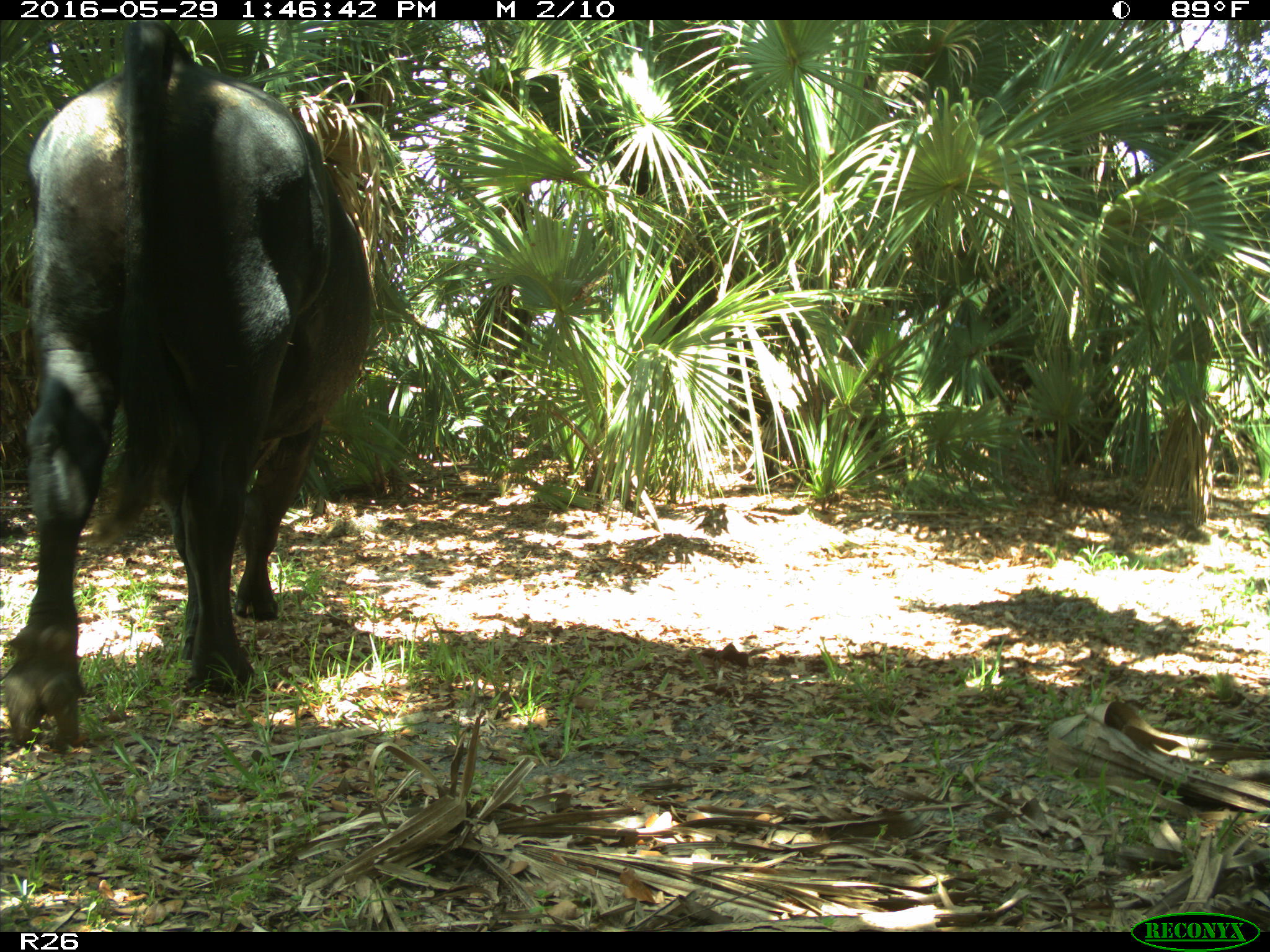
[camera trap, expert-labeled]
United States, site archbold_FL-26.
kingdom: Animalia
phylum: Chordata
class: Mammalia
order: Artiodactyla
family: Bovidae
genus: Bos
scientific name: Bos taurus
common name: domestic cow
Bos taurus (domestic cow).